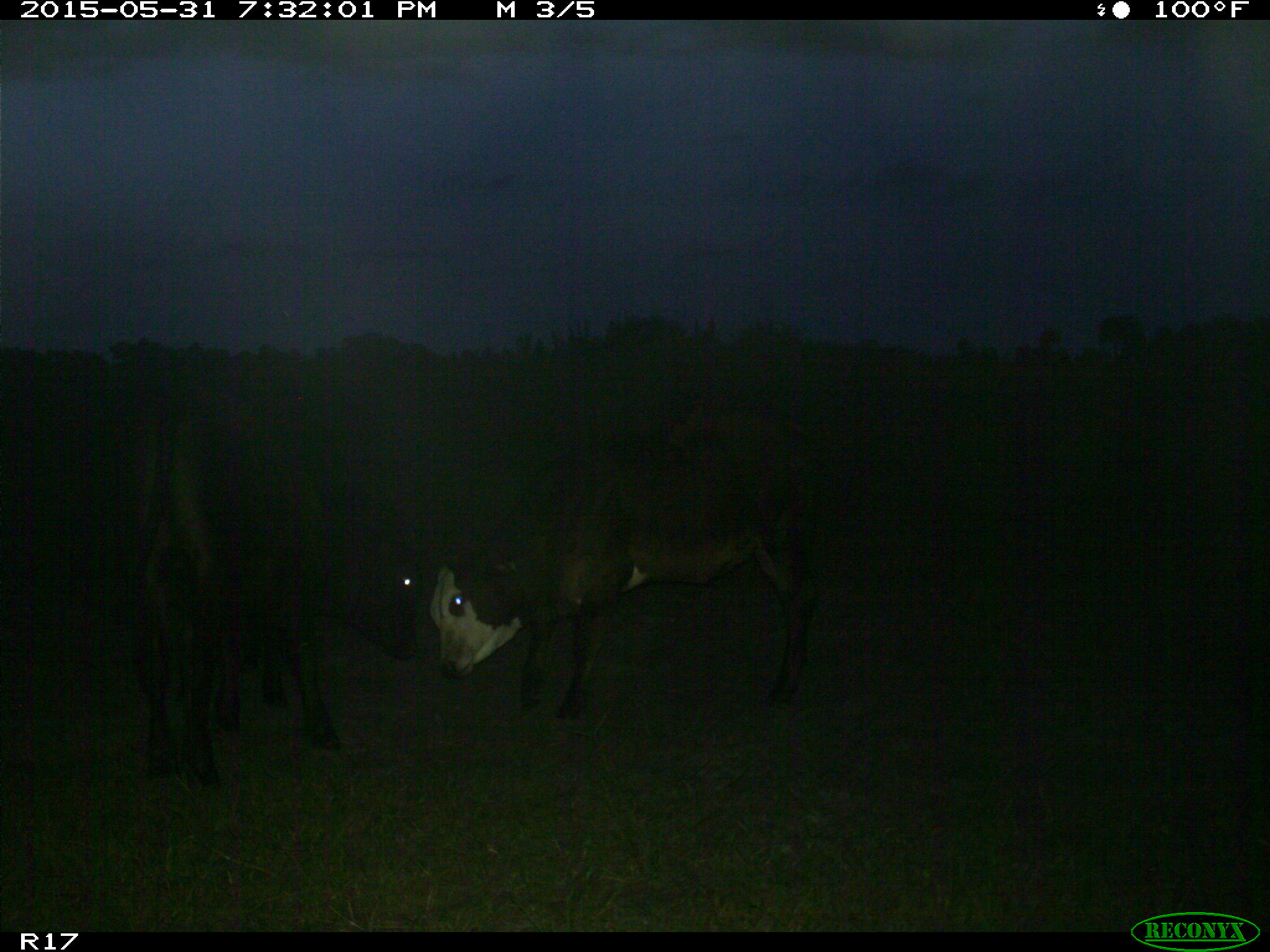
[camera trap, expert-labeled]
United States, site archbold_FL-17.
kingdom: Animalia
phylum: Chordata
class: Mammalia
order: Artiodactyla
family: Bovidae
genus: Bos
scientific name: Bos taurus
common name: domestic cow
Bos taurus (domestic cow).